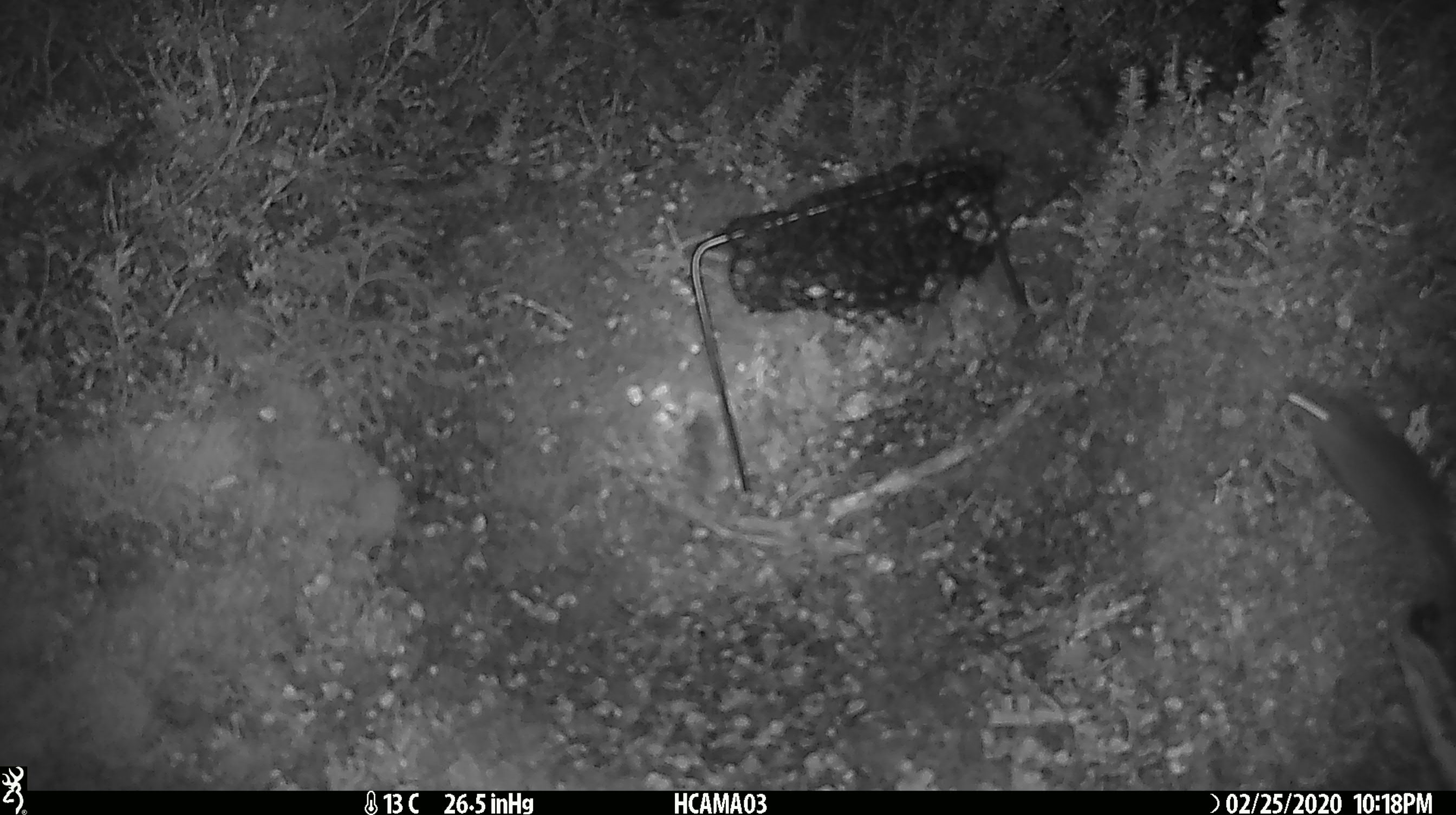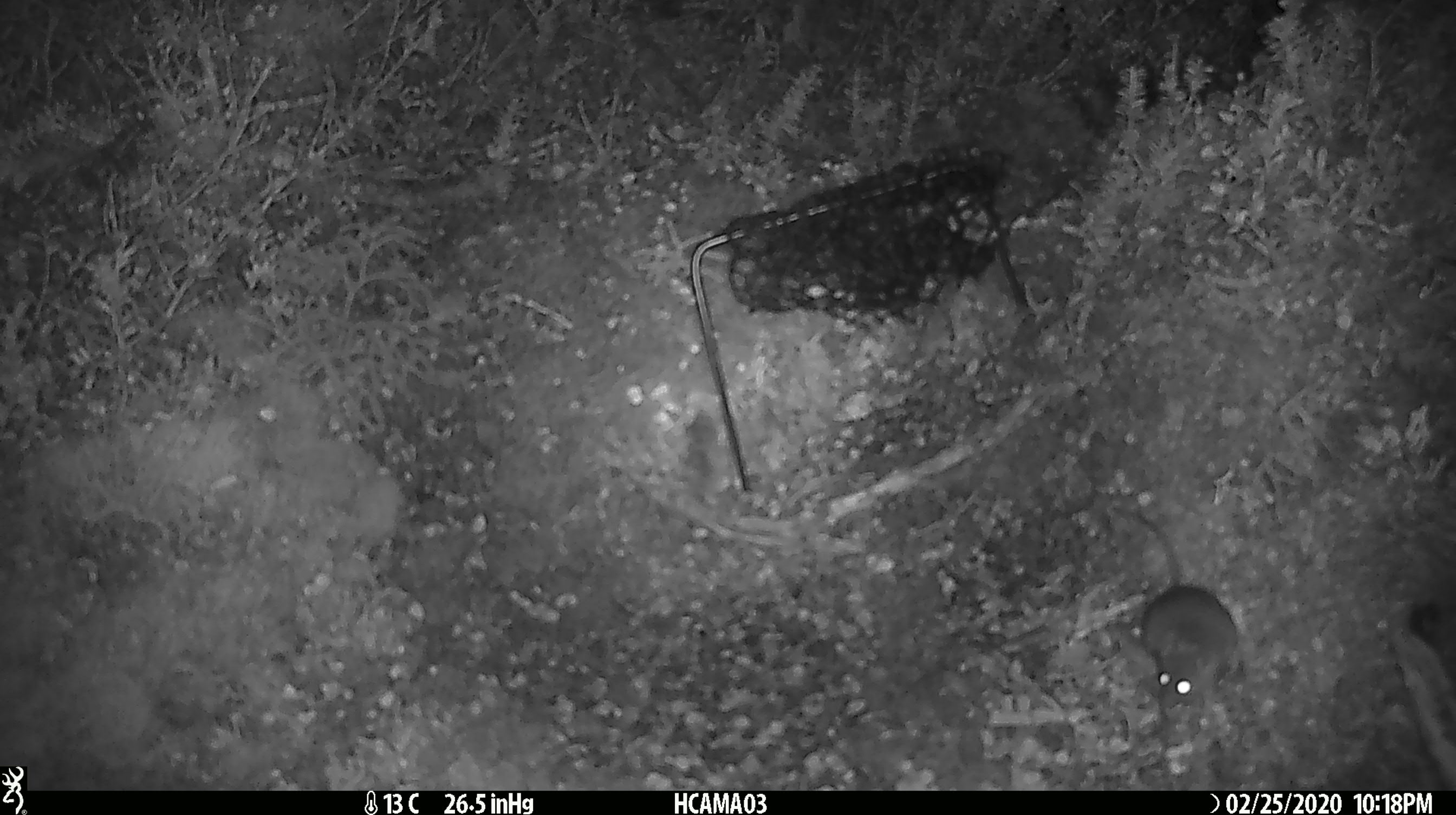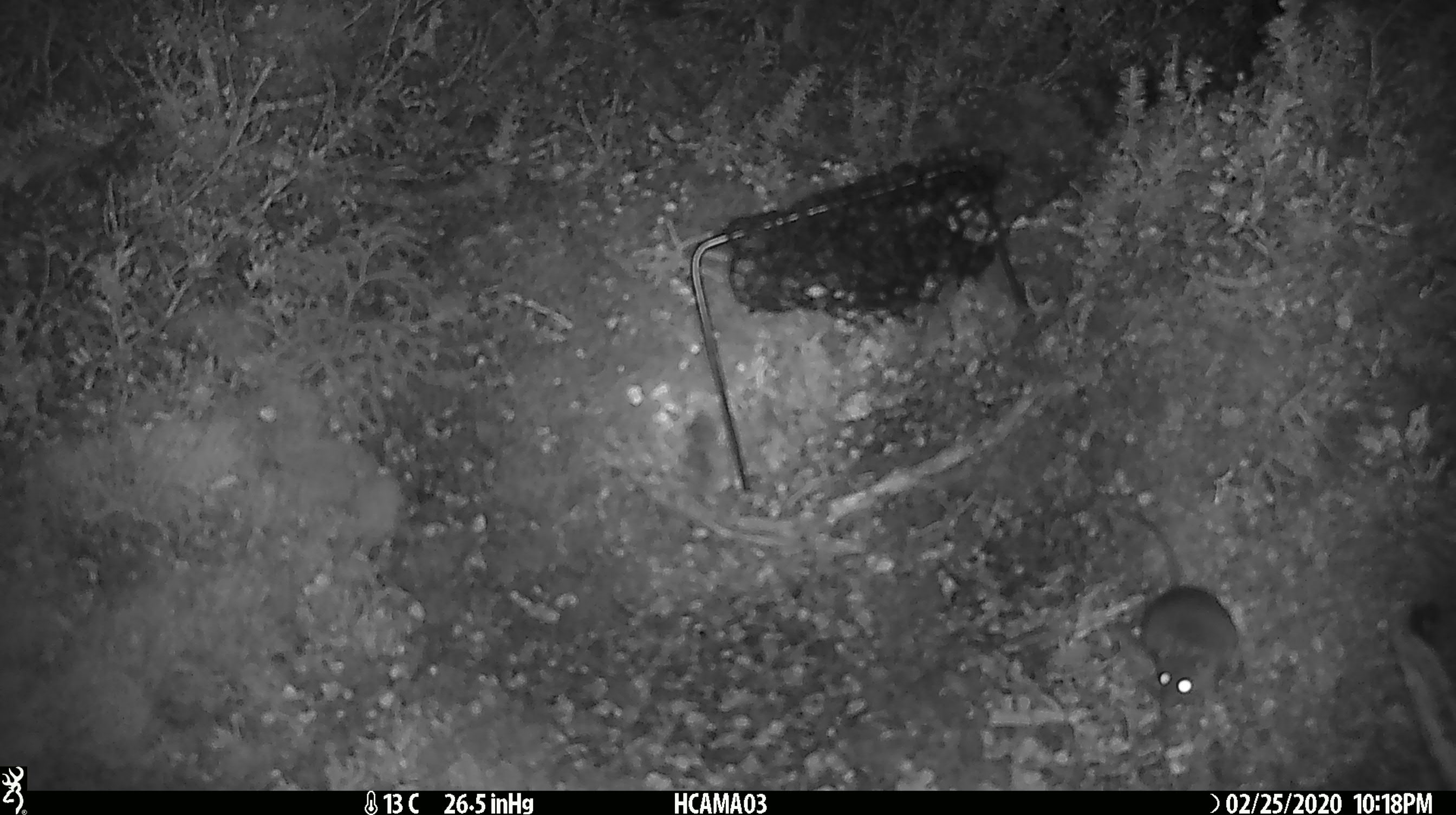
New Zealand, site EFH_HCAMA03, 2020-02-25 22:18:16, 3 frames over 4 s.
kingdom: Animalia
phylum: Chordata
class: Mammalia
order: Rodentia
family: Muridae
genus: Mus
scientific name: Mus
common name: mouse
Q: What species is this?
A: Mouse (Mus).